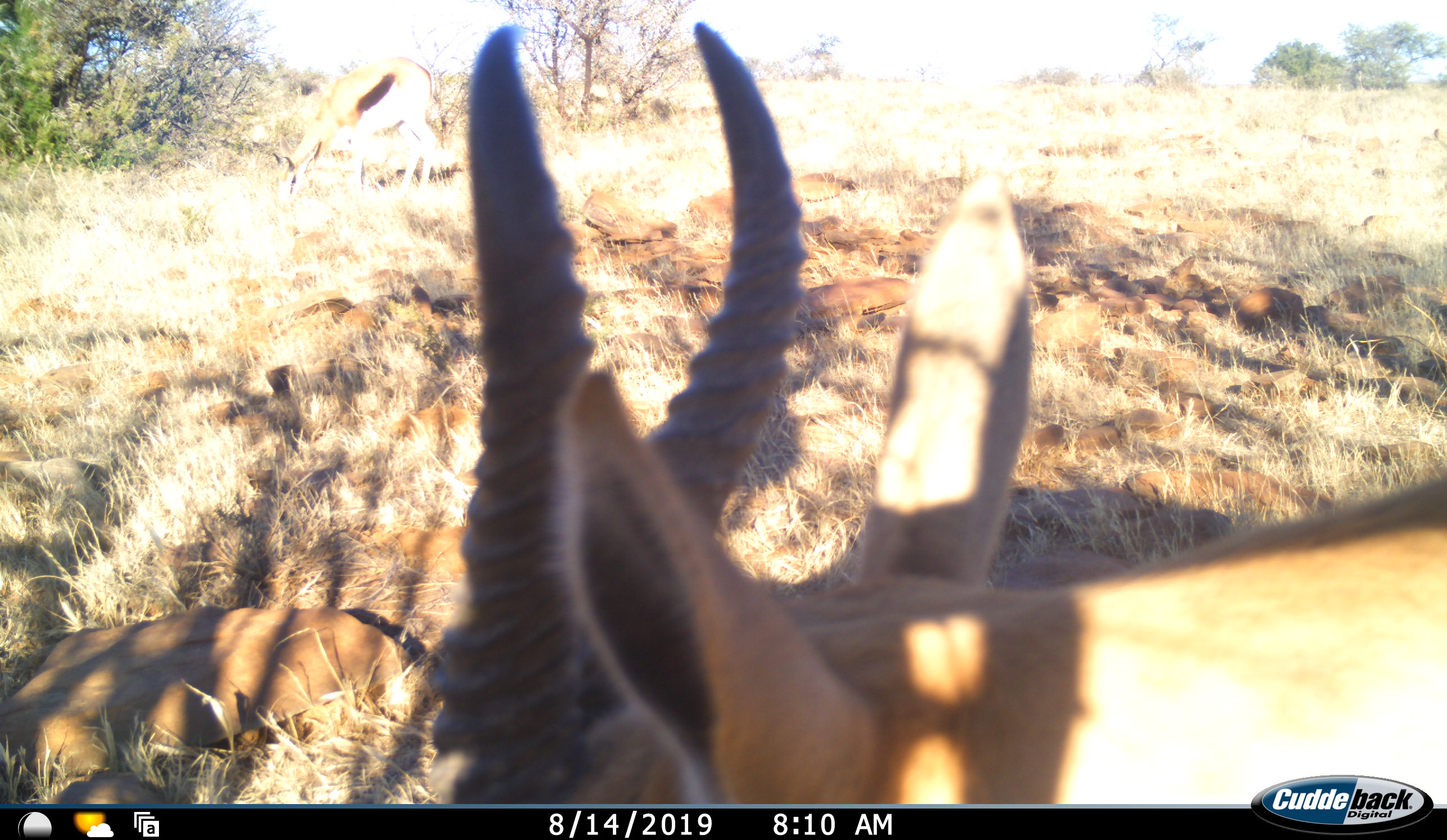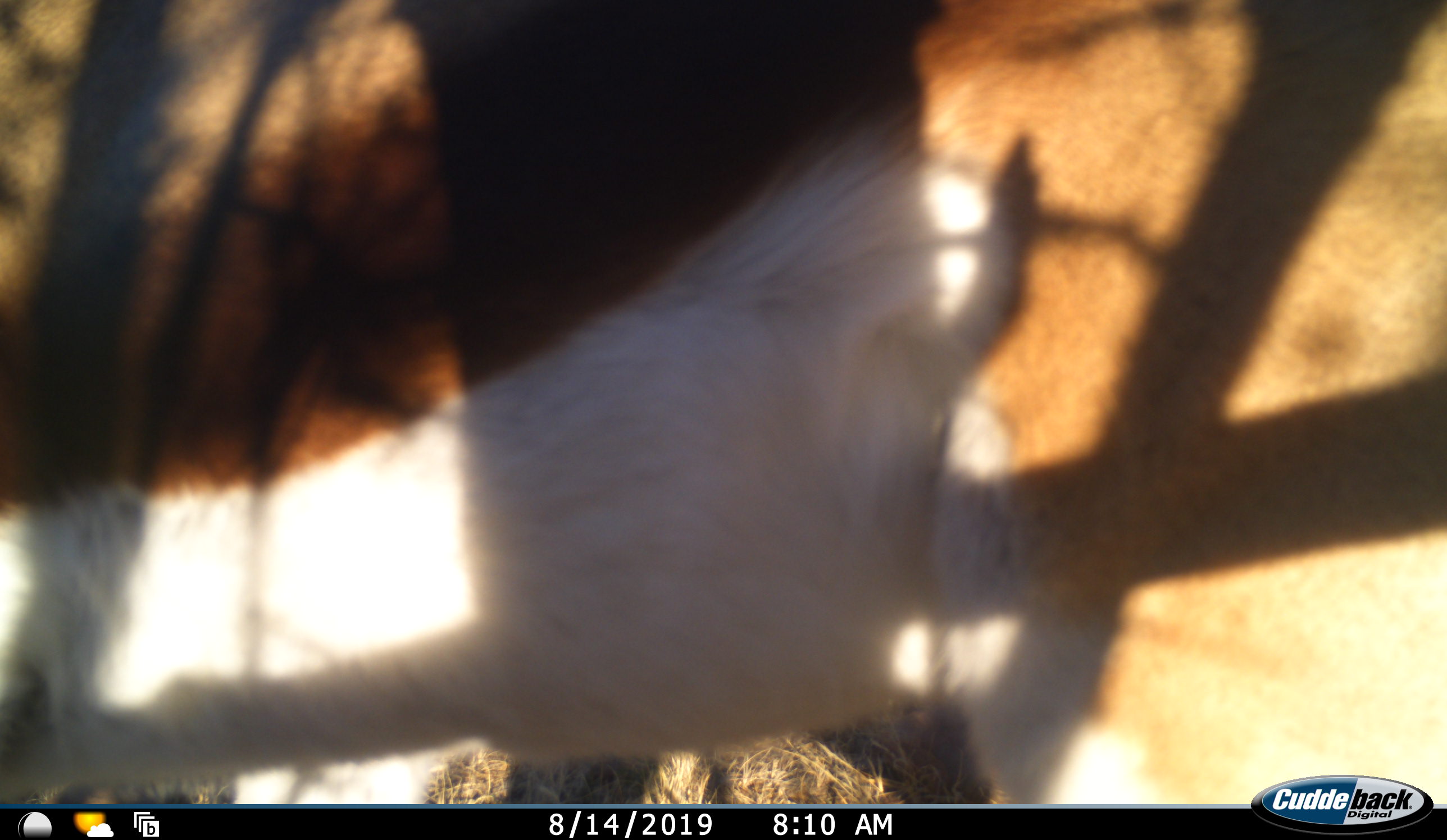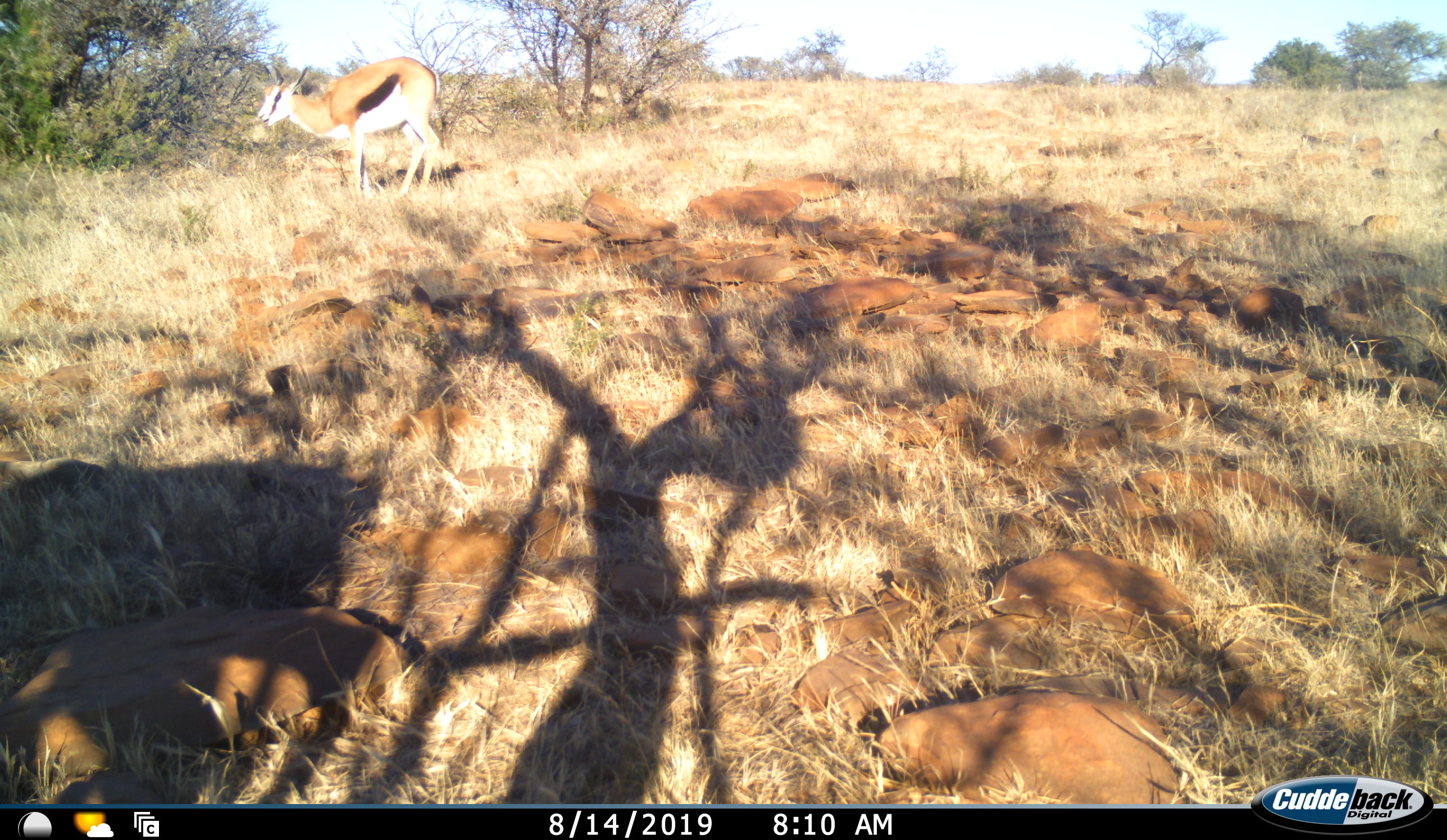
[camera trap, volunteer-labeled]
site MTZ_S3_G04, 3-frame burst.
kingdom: Animalia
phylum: Chordata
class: Mammalia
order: Artiodactyla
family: Bovidae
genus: Antidorcas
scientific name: Antidorcas marsupialis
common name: springbok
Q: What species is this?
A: Springbok (Antidorcas marsupialis).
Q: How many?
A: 2.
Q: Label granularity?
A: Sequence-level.